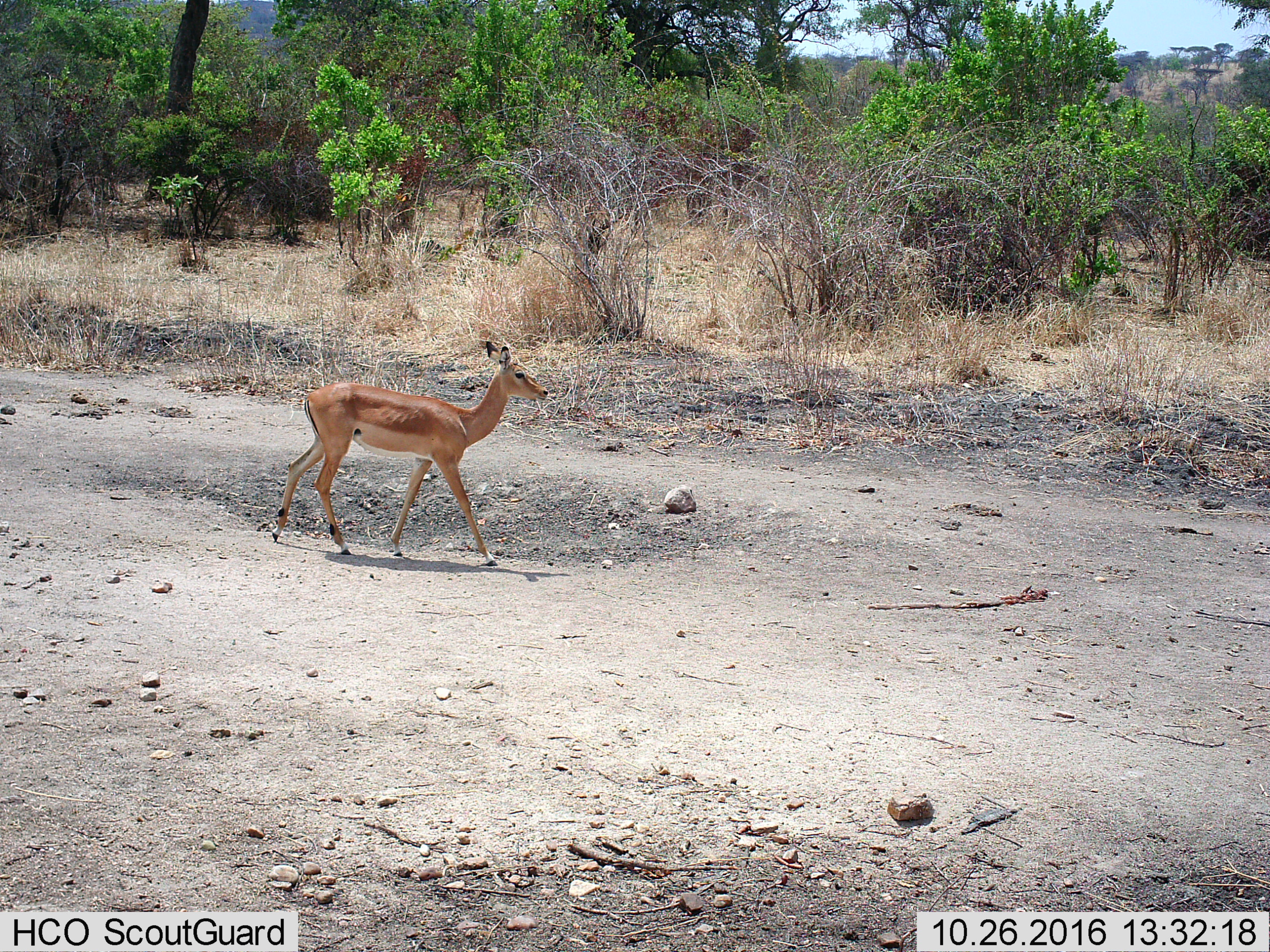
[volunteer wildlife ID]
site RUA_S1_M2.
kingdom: Animalia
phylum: Chordata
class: Mammalia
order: Artiodactyla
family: Bovidae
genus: Aepyceros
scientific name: Aepyceros melampus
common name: impala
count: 1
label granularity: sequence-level